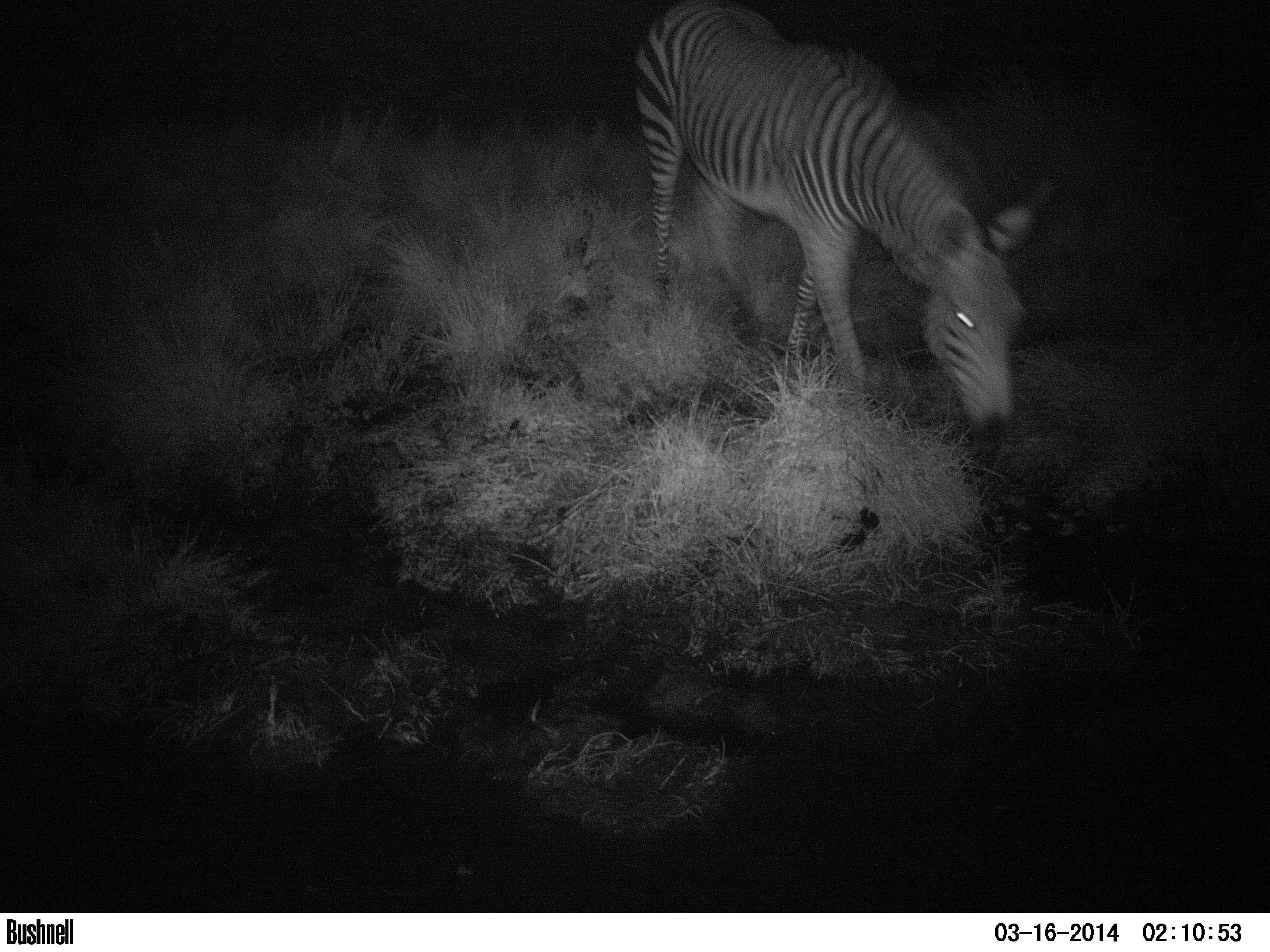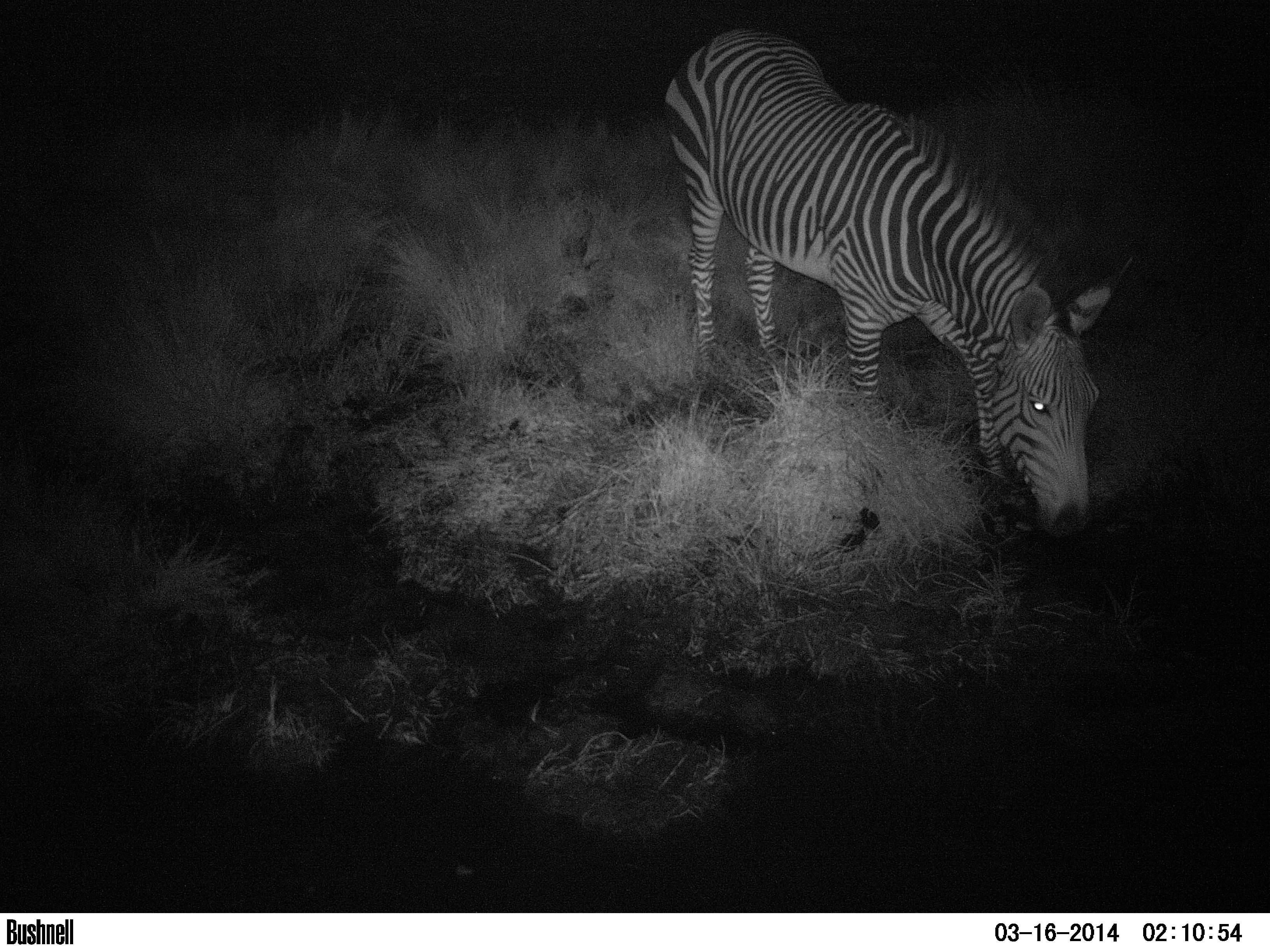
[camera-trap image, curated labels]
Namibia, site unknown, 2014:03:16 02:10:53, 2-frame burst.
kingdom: Animalia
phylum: Chordata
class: Mammalia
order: Perissodactyla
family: Equidae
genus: Equus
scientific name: Equus zebra hartmannae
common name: hartmann's mountain zebra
Equus zebra hartmannae (hartmann's mountain zebra).